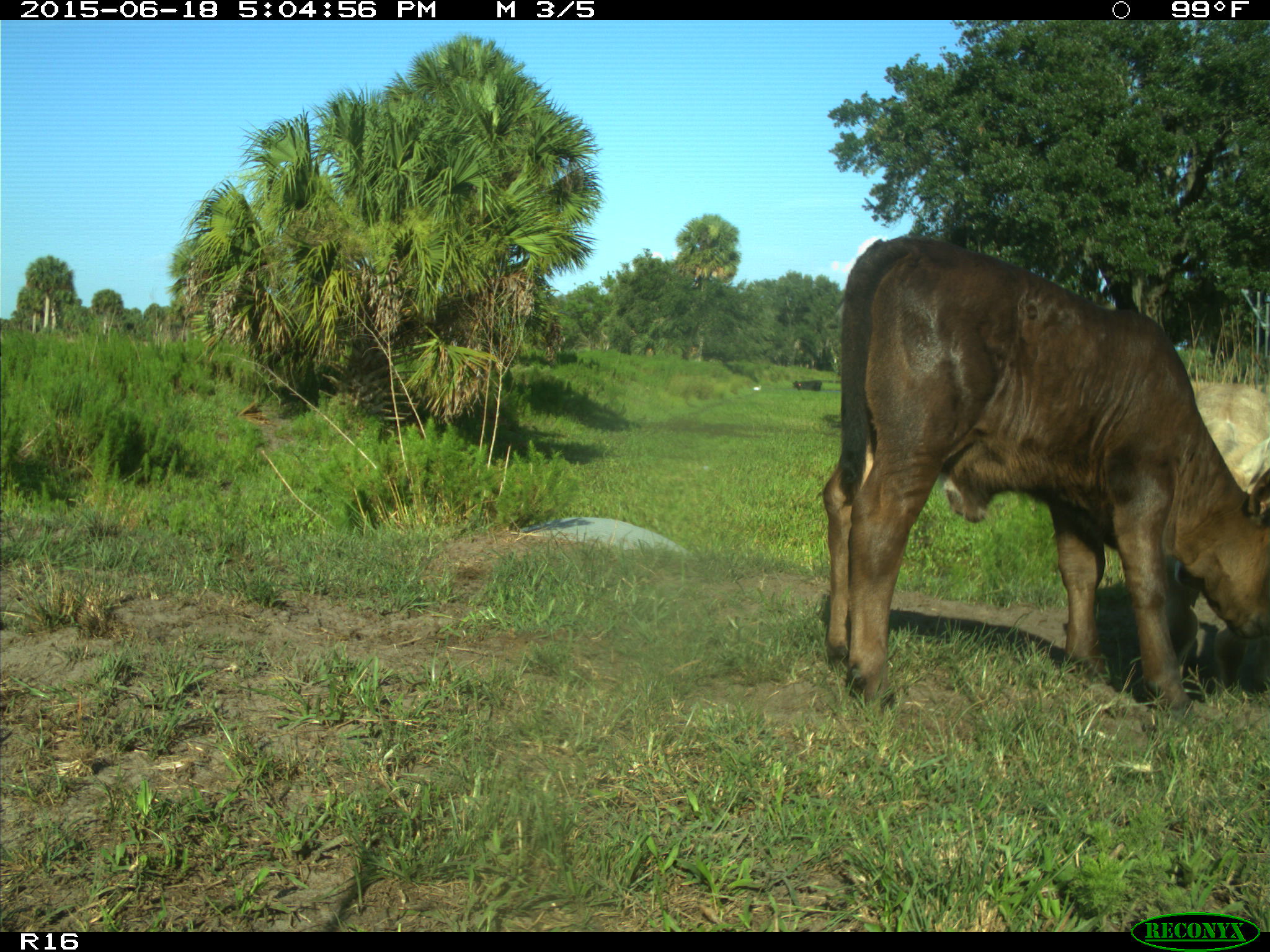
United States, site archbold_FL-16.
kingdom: Animalia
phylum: Chordata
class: Mammalia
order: Artiodactyla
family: Bovidae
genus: Bos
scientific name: Bos taurus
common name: domestic cow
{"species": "Bos taurus (domestic cow)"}